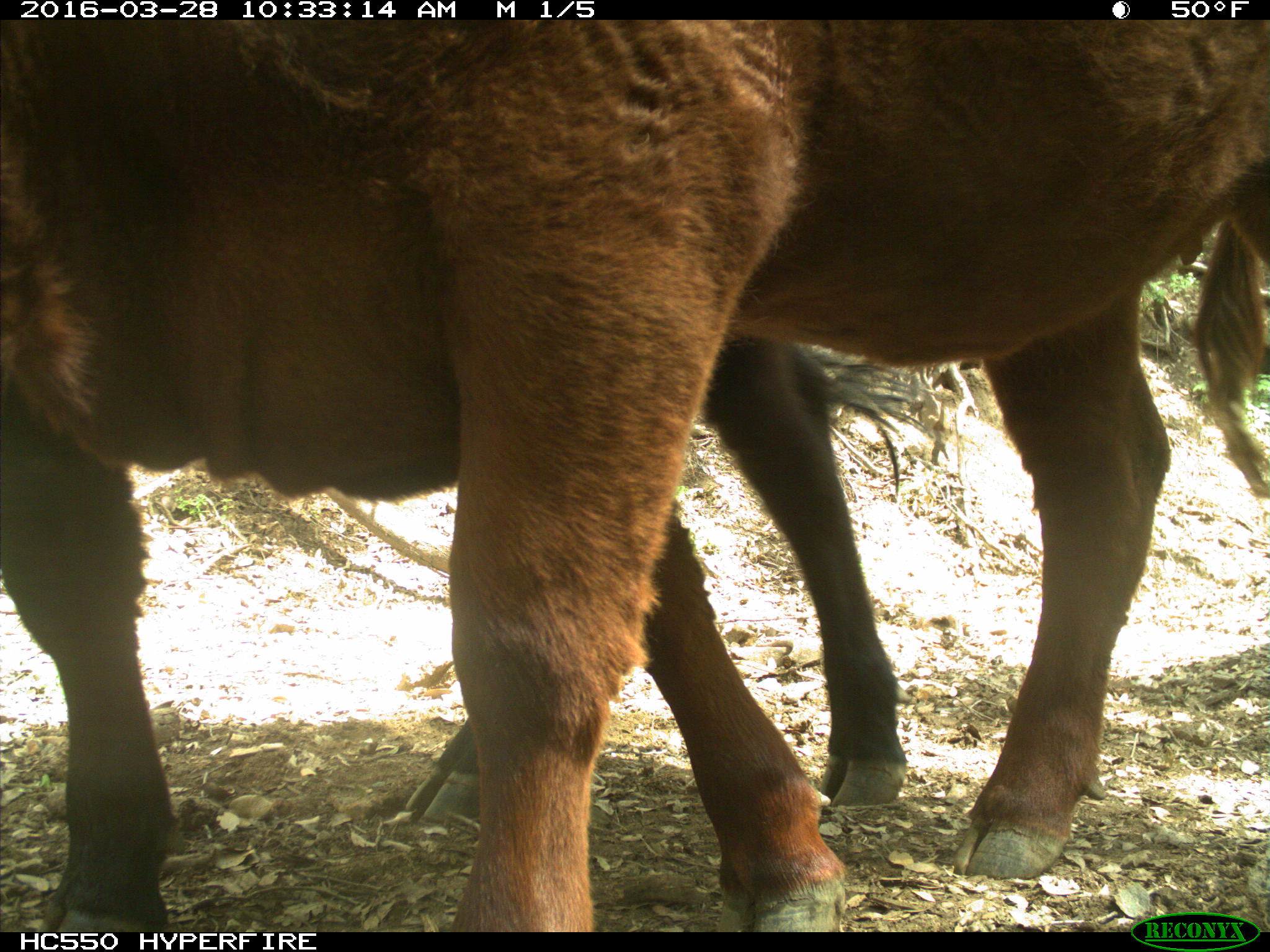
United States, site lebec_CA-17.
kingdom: Animalia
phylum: Chordata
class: Mammalia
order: Artiodactyla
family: Bovidae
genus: Bos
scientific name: Bos taurus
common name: domestic cow